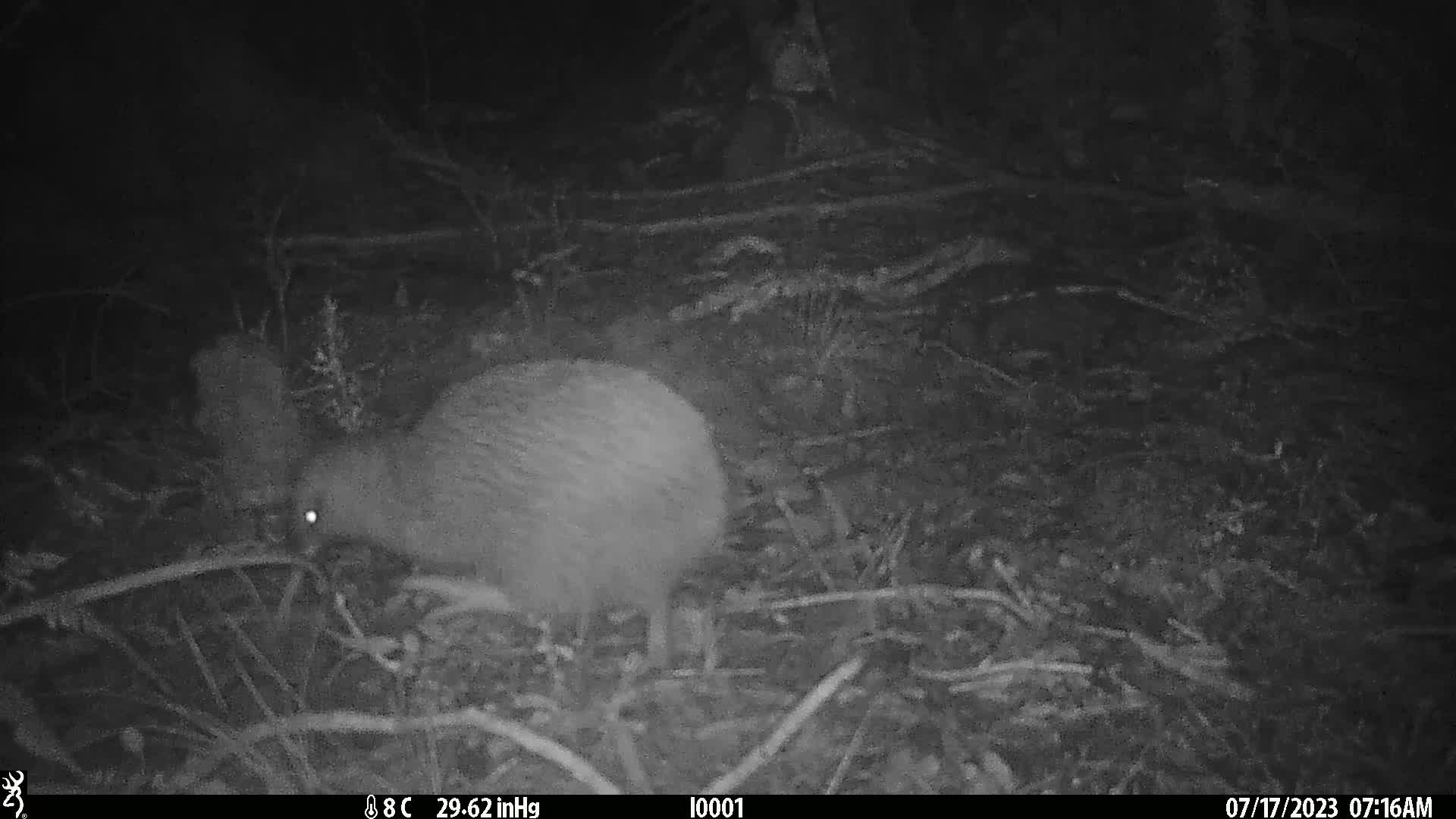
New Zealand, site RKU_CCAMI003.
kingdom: Animalia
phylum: Chordata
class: Aves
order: Apterygiformes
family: Apterygidae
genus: Apteryx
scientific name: Apteryx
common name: kiwi